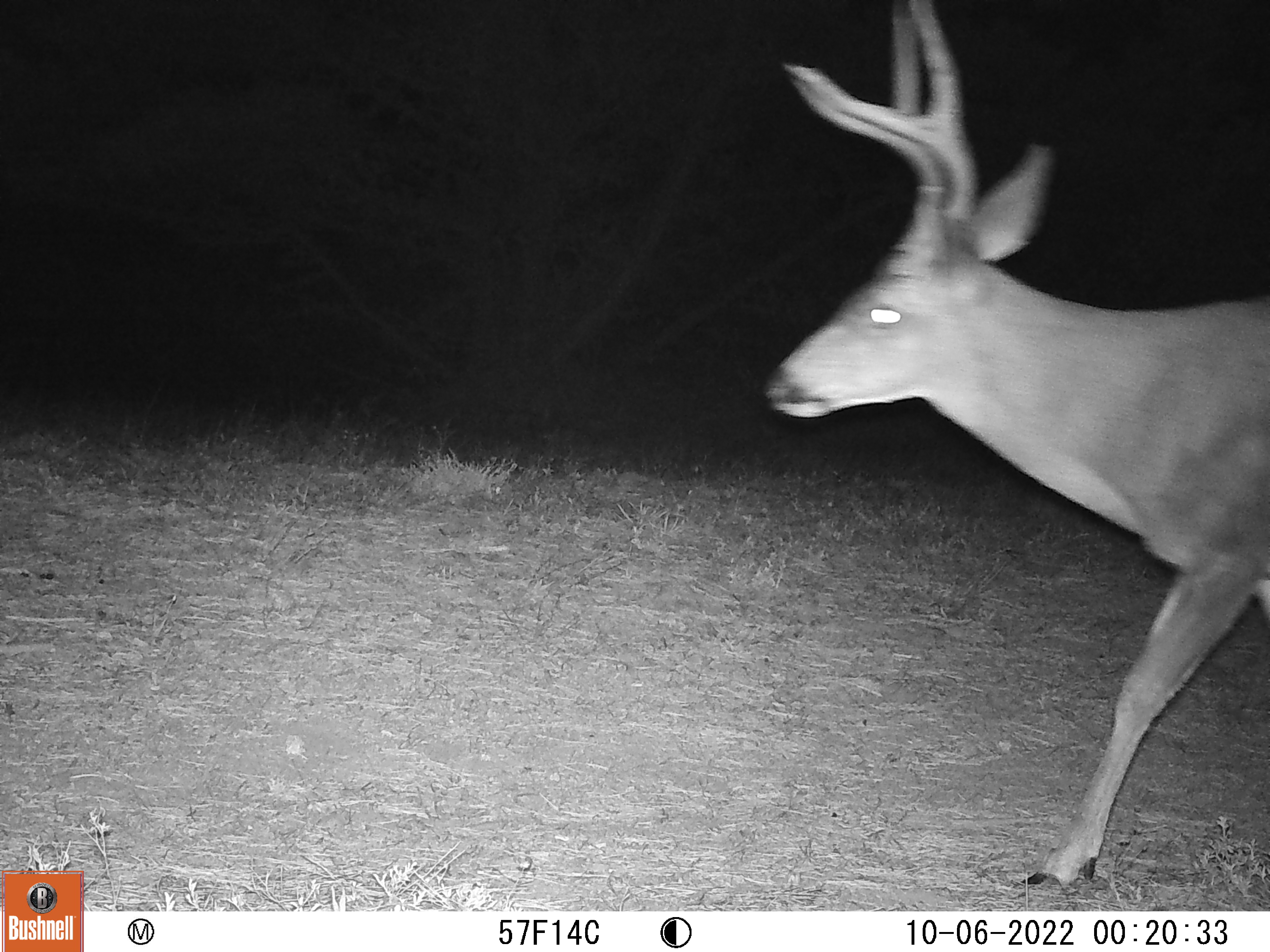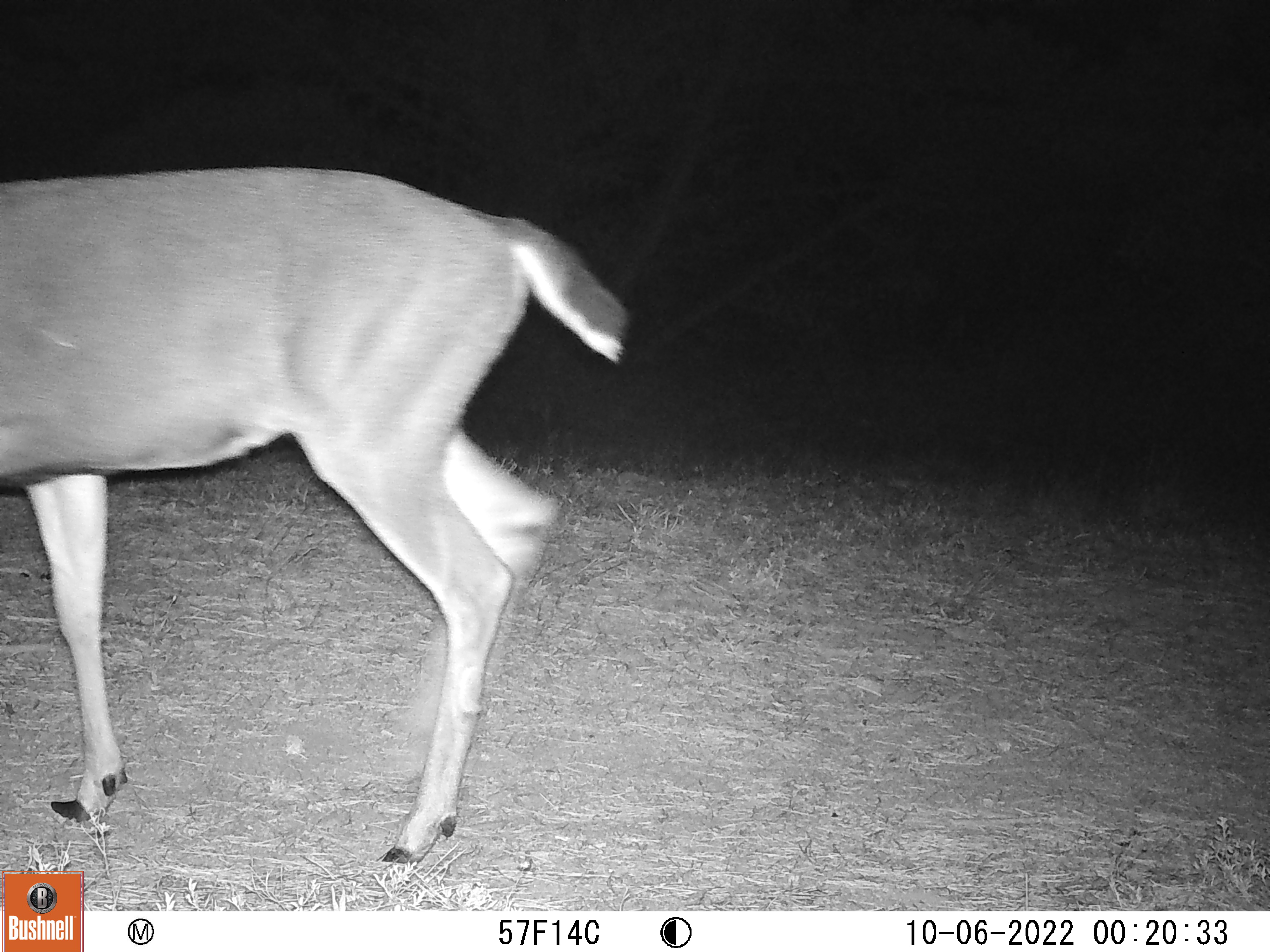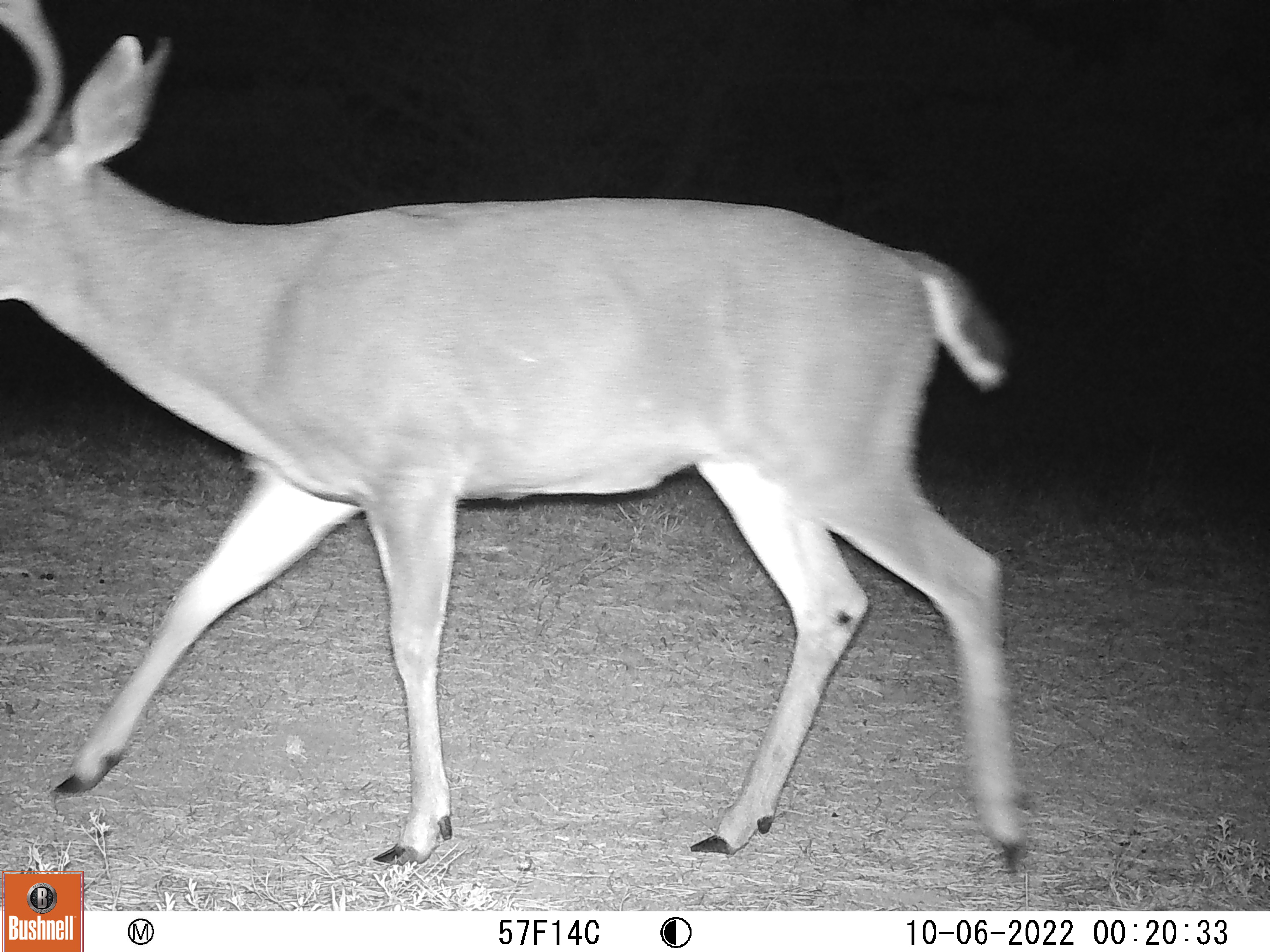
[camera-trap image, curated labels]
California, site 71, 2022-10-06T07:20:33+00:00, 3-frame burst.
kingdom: Animalia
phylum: Chordata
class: Mammalia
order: Artiodactyla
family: Cervidae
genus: Odocoileus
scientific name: Odocoileus hemionus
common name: mule deer